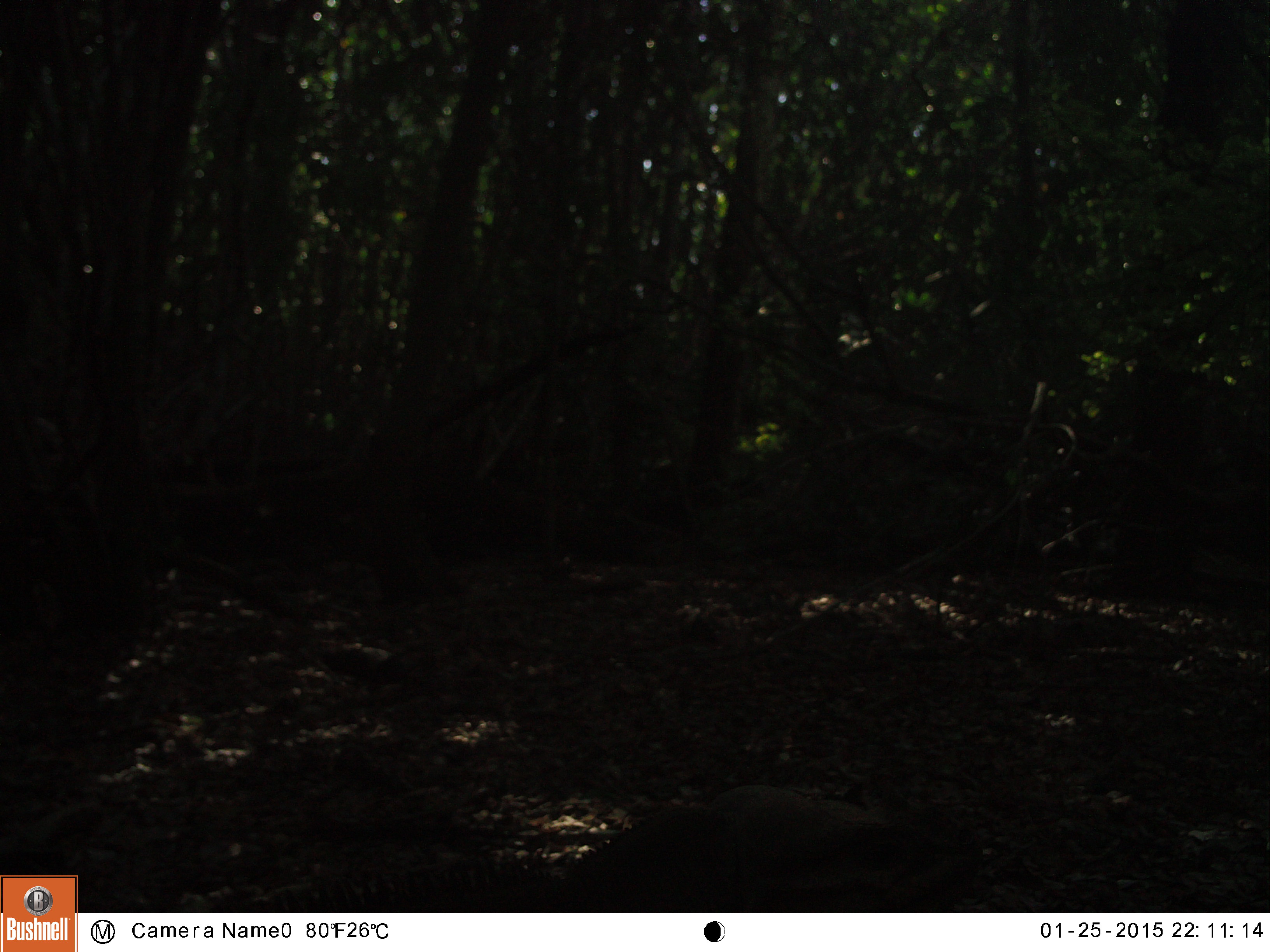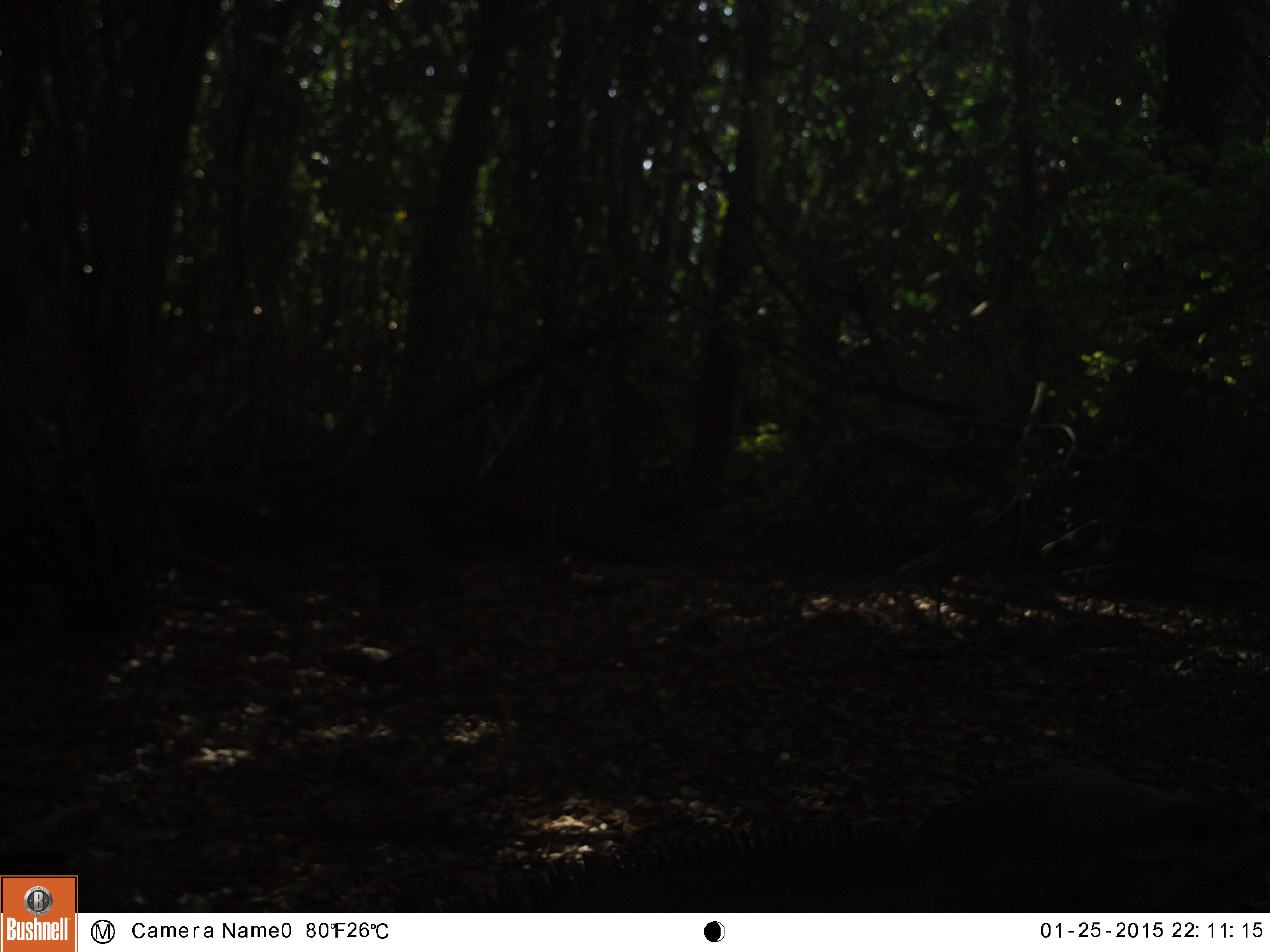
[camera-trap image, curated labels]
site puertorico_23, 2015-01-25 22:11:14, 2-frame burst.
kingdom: Animalia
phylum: Chordata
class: Reptilia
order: Squamata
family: Iguanidae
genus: Iguana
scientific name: Iguana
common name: typical iguanas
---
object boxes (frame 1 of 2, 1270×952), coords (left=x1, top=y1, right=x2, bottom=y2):
iguana: (left=244, top=777, right=972, bottom=911)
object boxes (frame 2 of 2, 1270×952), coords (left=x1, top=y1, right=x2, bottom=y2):
iguana: (left=471, top=769, right=1268, bottom=914)